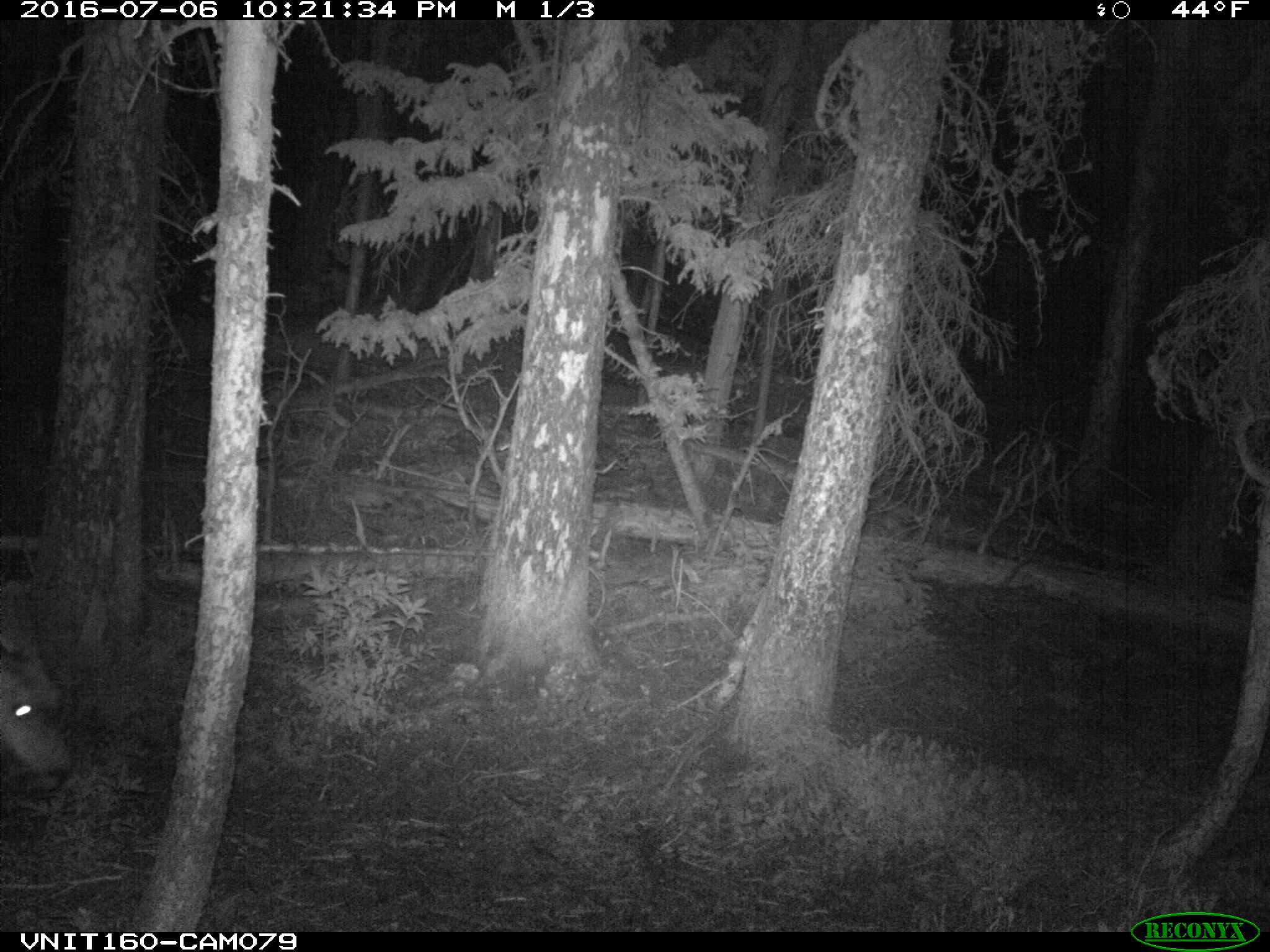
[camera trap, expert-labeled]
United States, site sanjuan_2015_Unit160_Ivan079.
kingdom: Animalia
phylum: Chordata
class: Mammalia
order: Artiodactyla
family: Cervidae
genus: Odocoileus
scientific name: Odocoileus hemionus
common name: mule deer